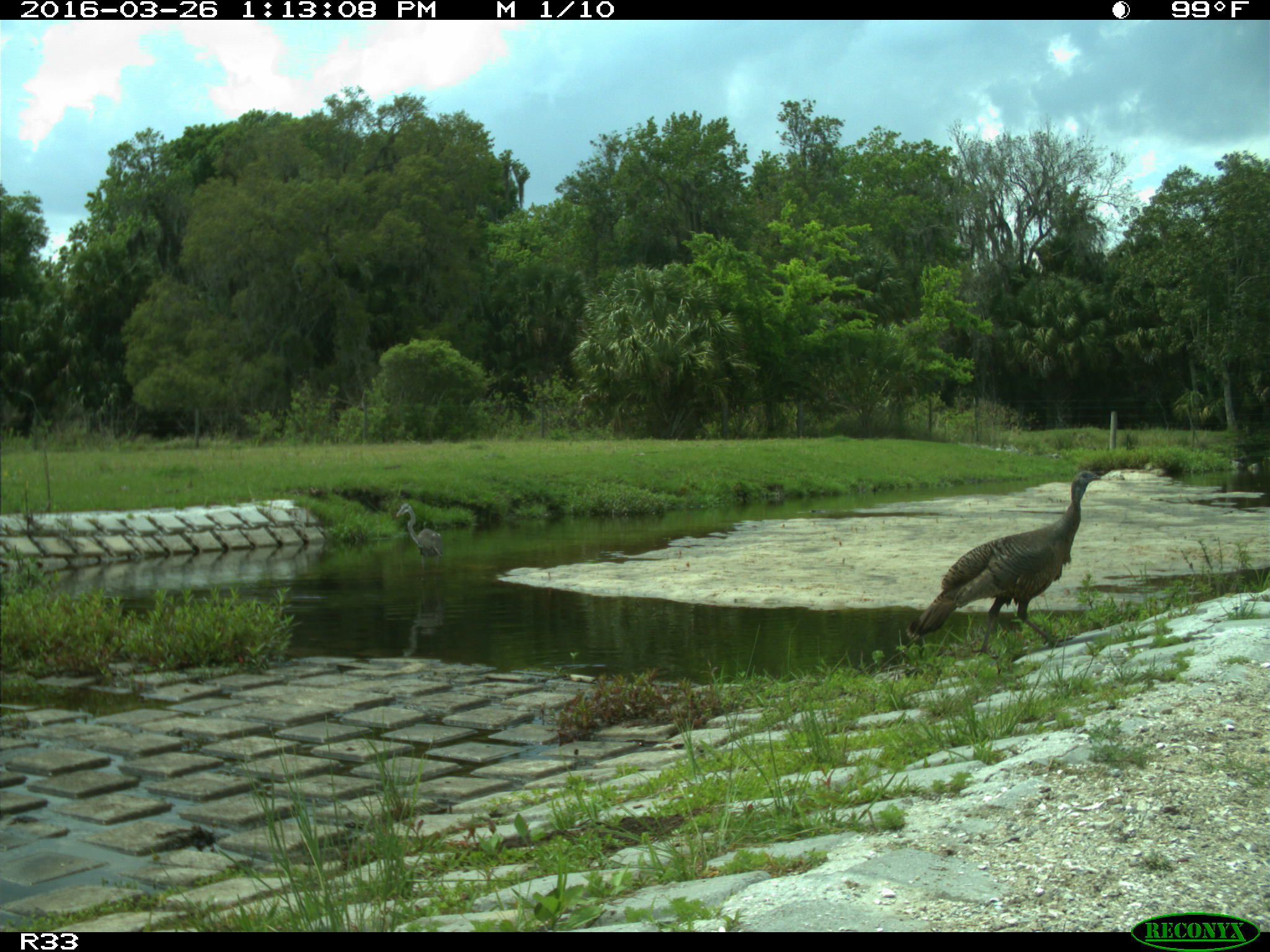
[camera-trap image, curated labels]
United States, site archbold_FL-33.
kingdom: Animalia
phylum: Chordata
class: Aves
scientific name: Aves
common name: birds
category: unidentified bird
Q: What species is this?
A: Unidentified bird (birds) (Aves).